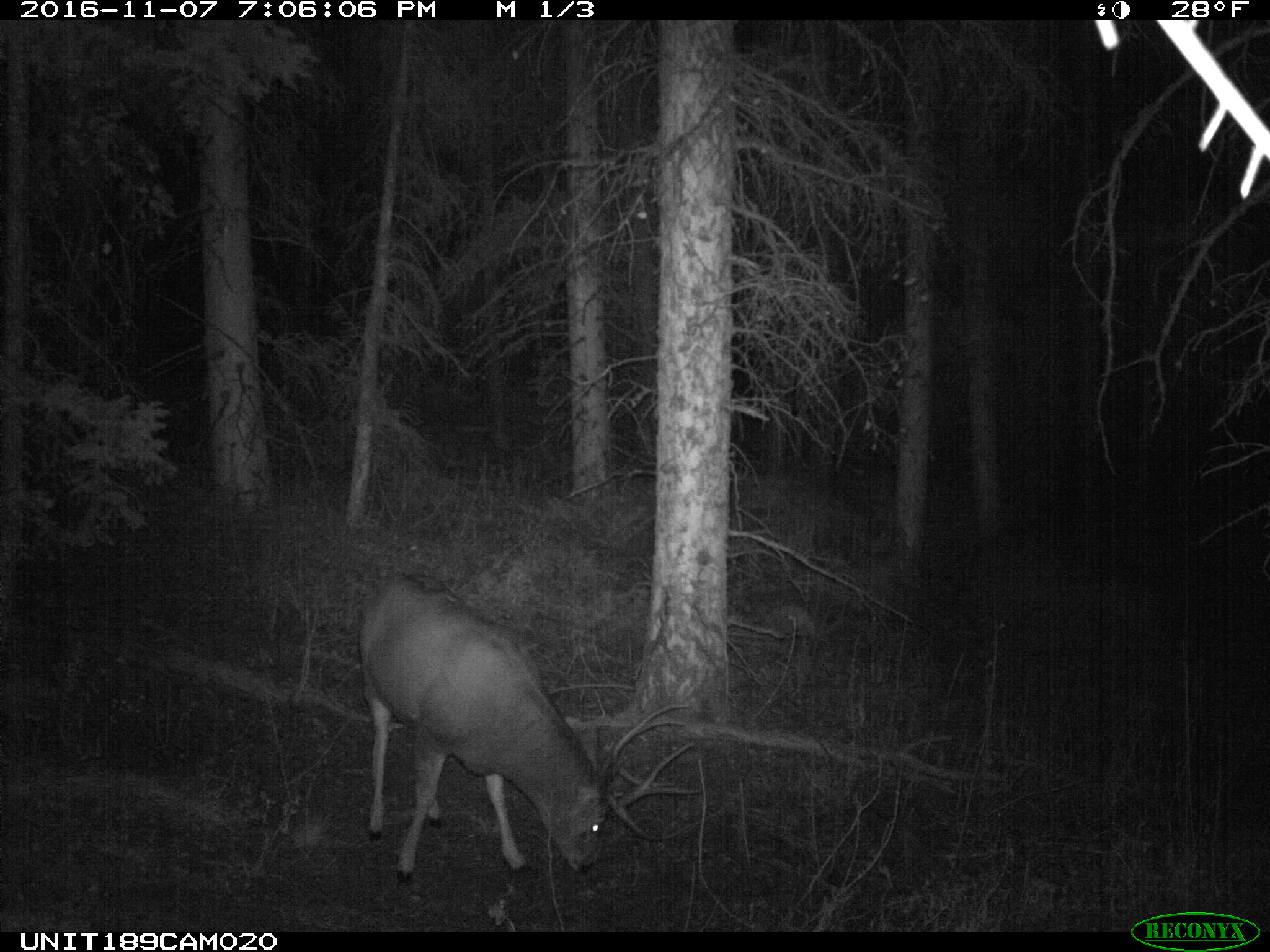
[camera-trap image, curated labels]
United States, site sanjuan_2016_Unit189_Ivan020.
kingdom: Animalia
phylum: Chordata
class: Mammalia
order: Artiodactyla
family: Cervidae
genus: Odocoileus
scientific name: Odocoileus hemionus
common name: mule deer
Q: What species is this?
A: Odocoileus hemionus (mule deer).